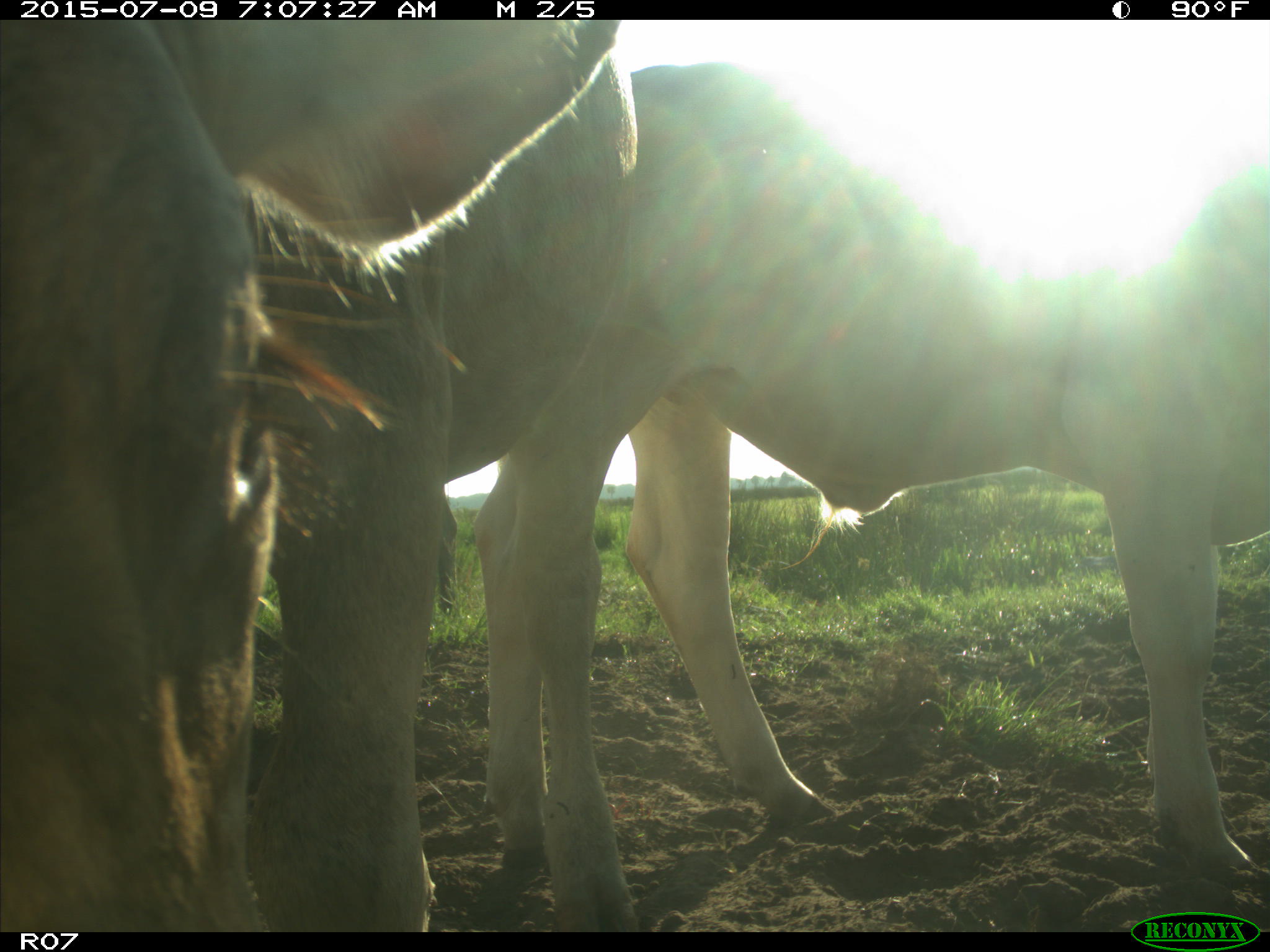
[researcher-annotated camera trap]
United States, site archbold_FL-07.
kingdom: Animalia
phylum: Chordata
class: Mammalia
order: Artiodactyla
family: Bovidae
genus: Bos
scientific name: Bos taurus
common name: domestic cow